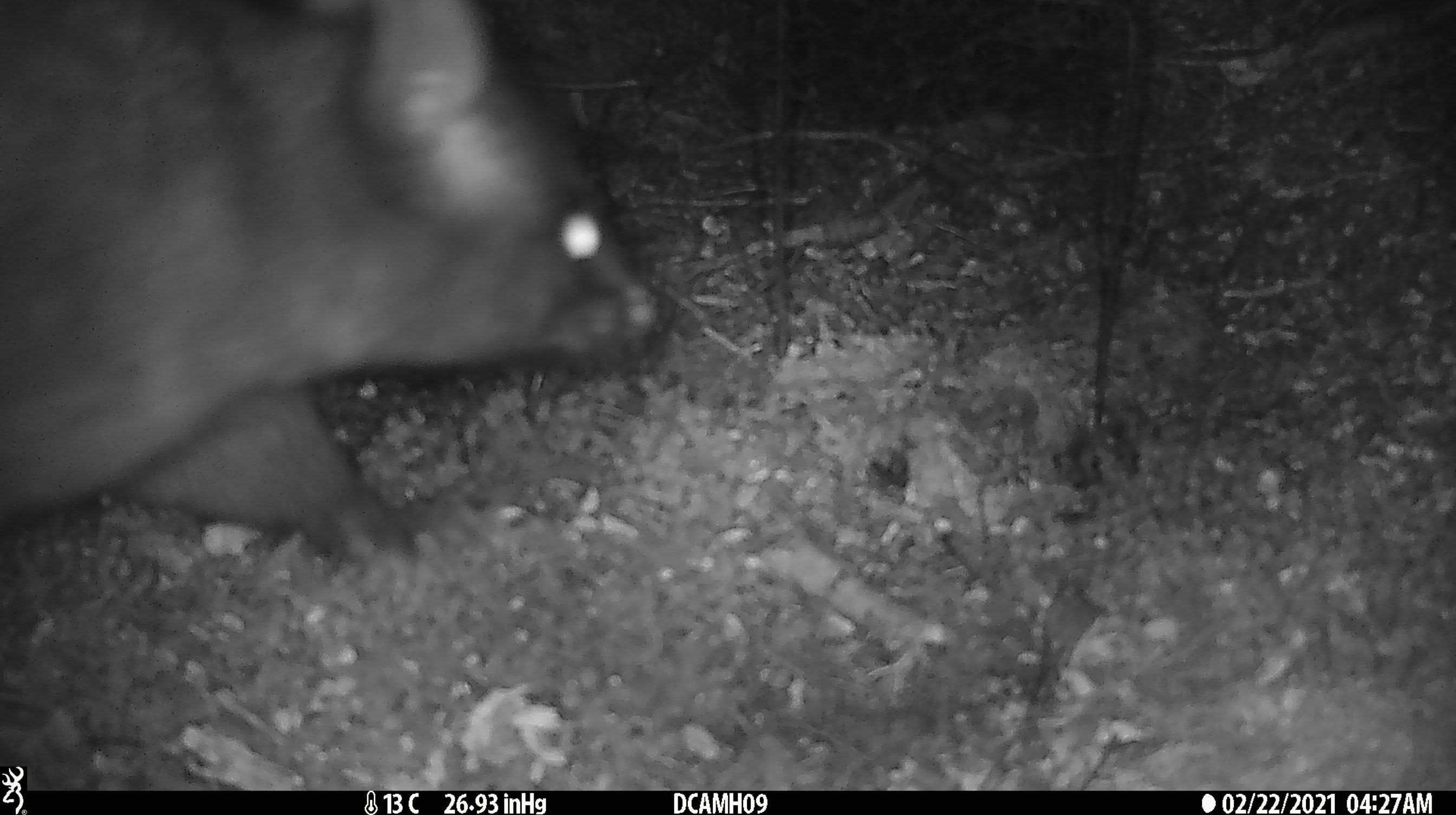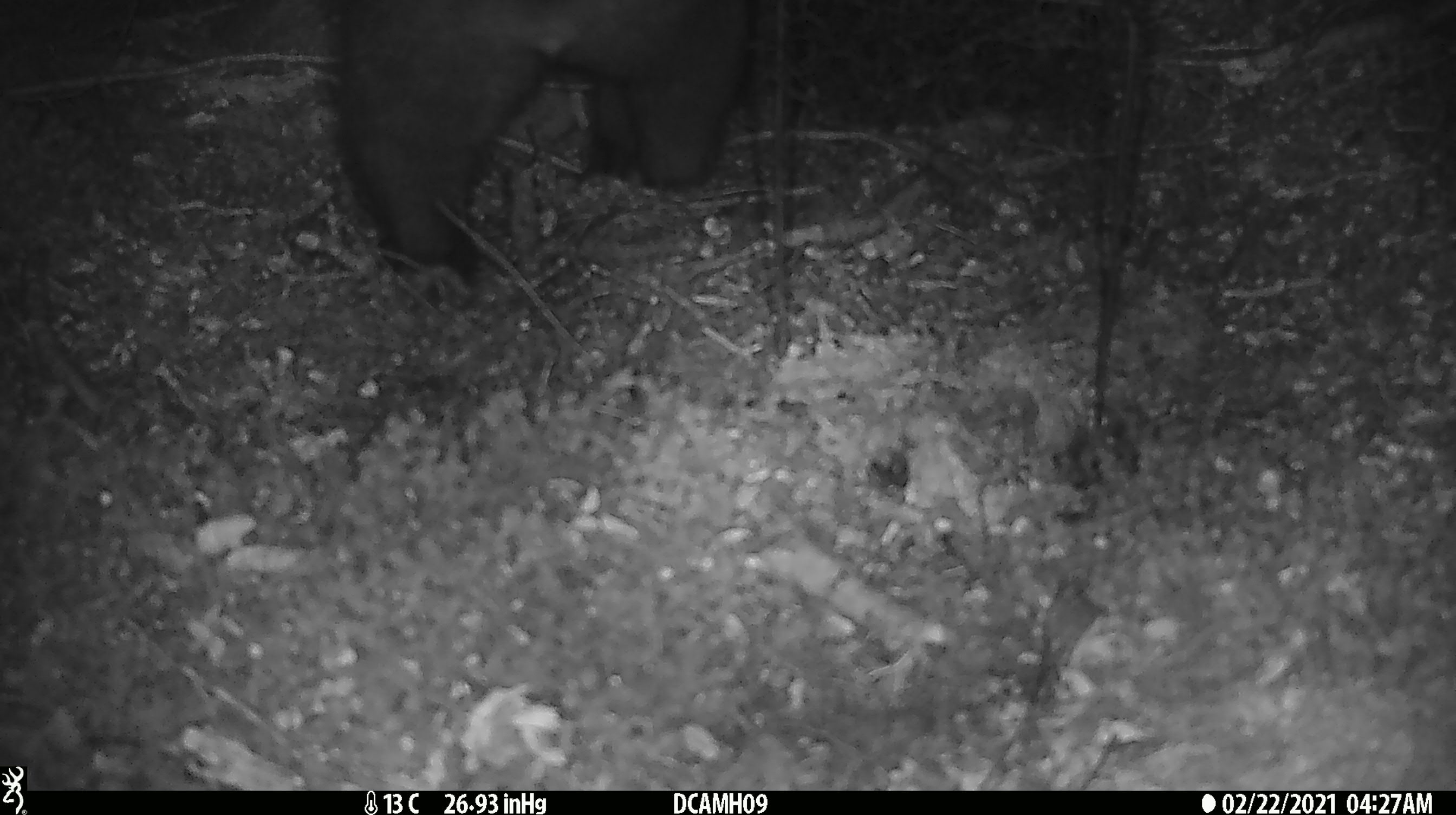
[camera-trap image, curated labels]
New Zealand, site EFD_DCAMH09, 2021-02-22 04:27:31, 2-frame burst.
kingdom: Animalia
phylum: Chordata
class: Mammalia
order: Diprotodontia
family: Phalangeridae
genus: Trichosurus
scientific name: Trichosurus vulpecula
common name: common brushtail possum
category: possum